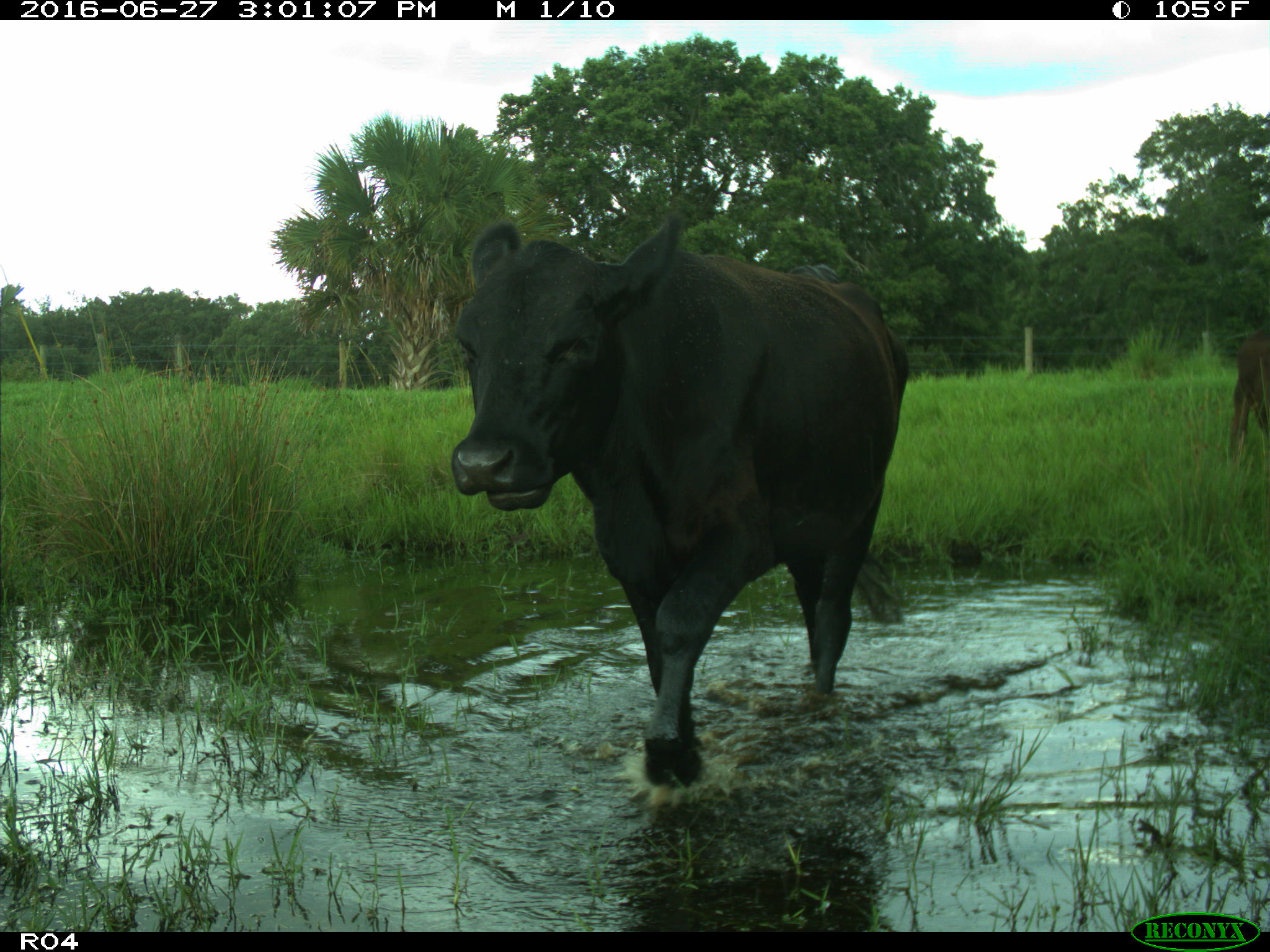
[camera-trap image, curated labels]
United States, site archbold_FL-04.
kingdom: Animalia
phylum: Chordata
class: Mammalia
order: Artiodactyla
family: Bovidae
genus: Bos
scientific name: Bos taurus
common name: domestic cow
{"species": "Bos taurus (domestic cow)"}